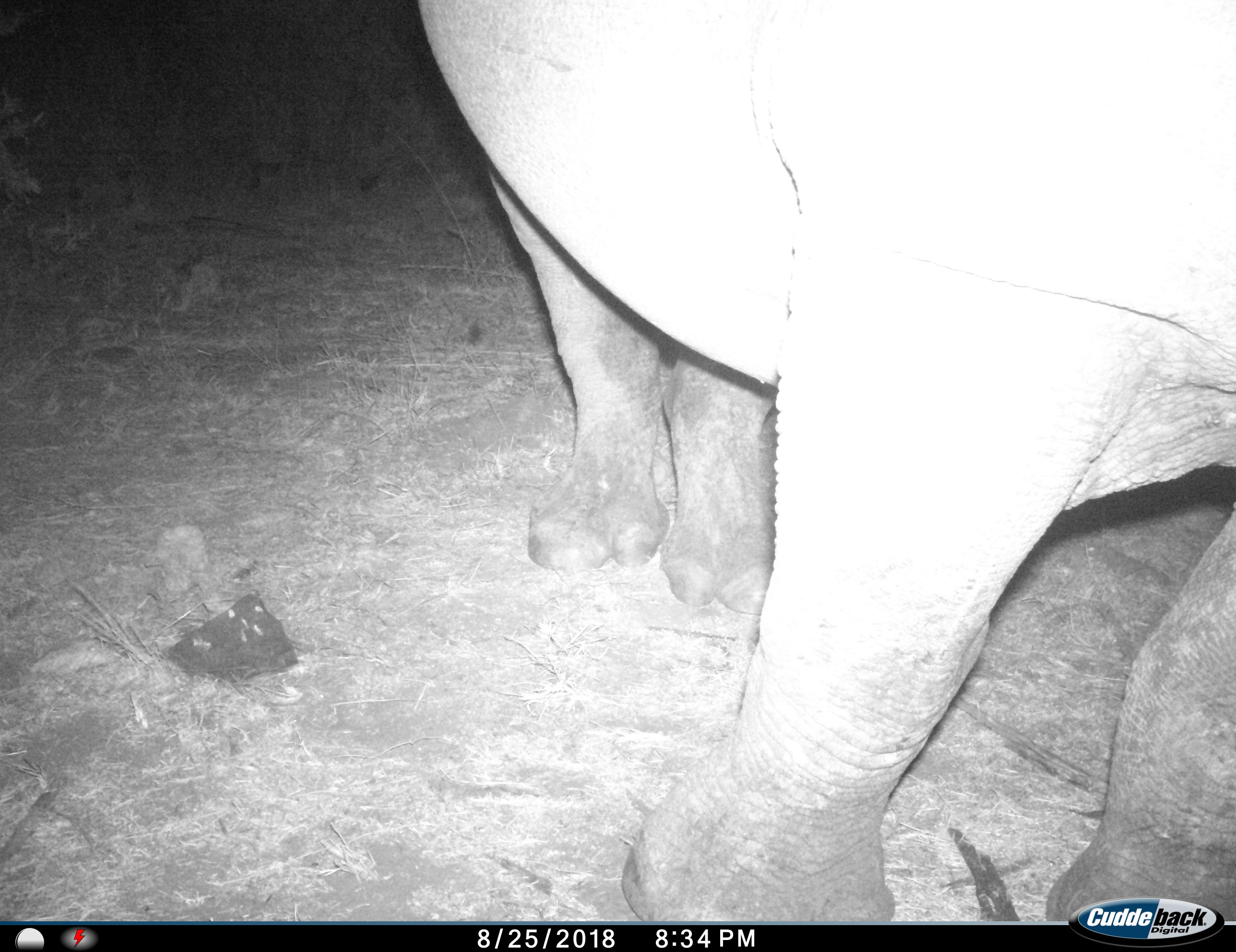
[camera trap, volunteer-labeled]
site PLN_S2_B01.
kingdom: Animalia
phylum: Chordata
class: Mammalia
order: Perissodactyla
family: Rhinocerotidae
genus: Ceratotherium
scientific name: Ceratotherium simum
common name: white rhinoceros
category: rhinoceroswhite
Rhinoceroswhite (white rhinoceros) (Ceratotherium simum), count 1. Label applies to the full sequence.